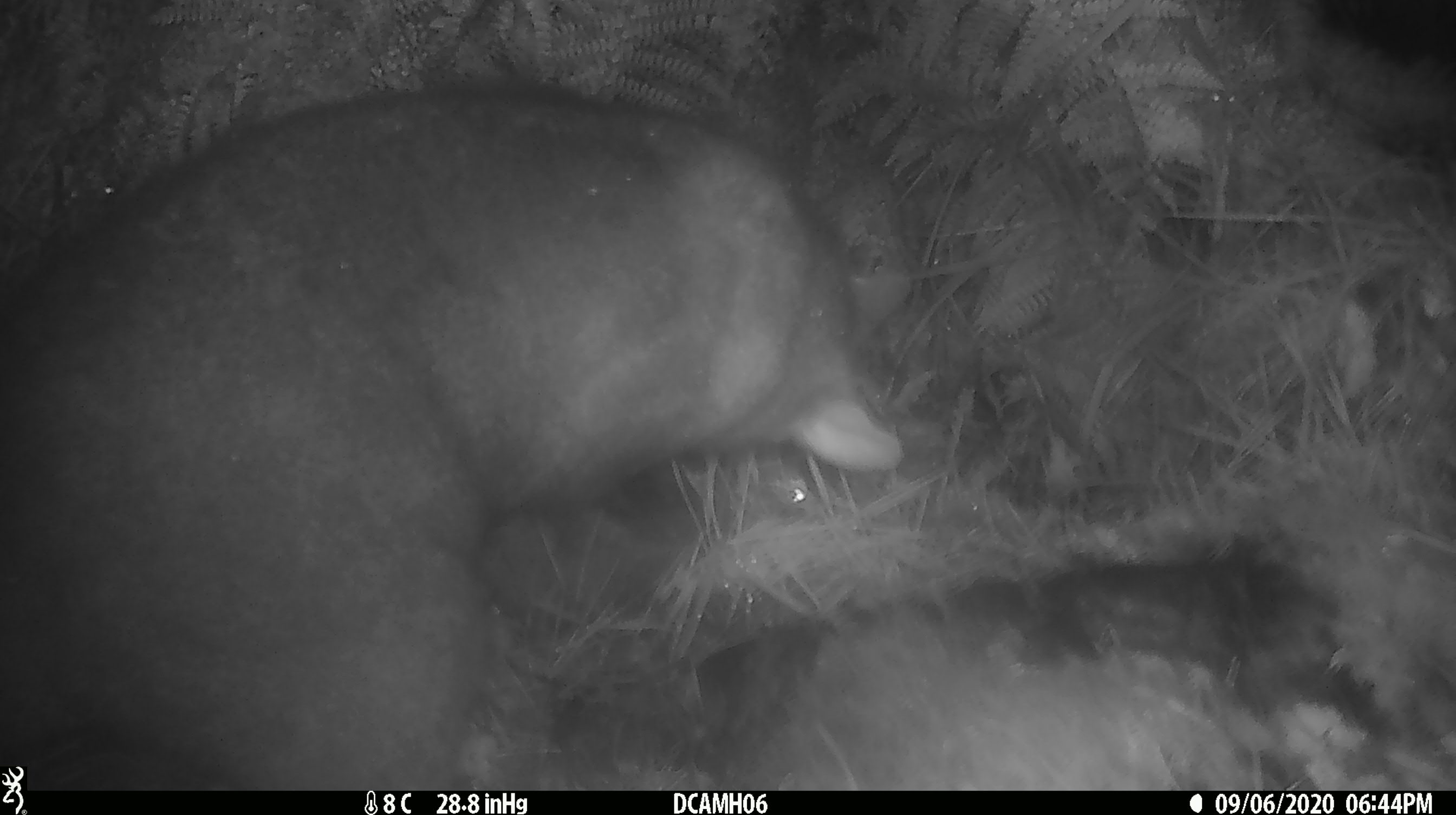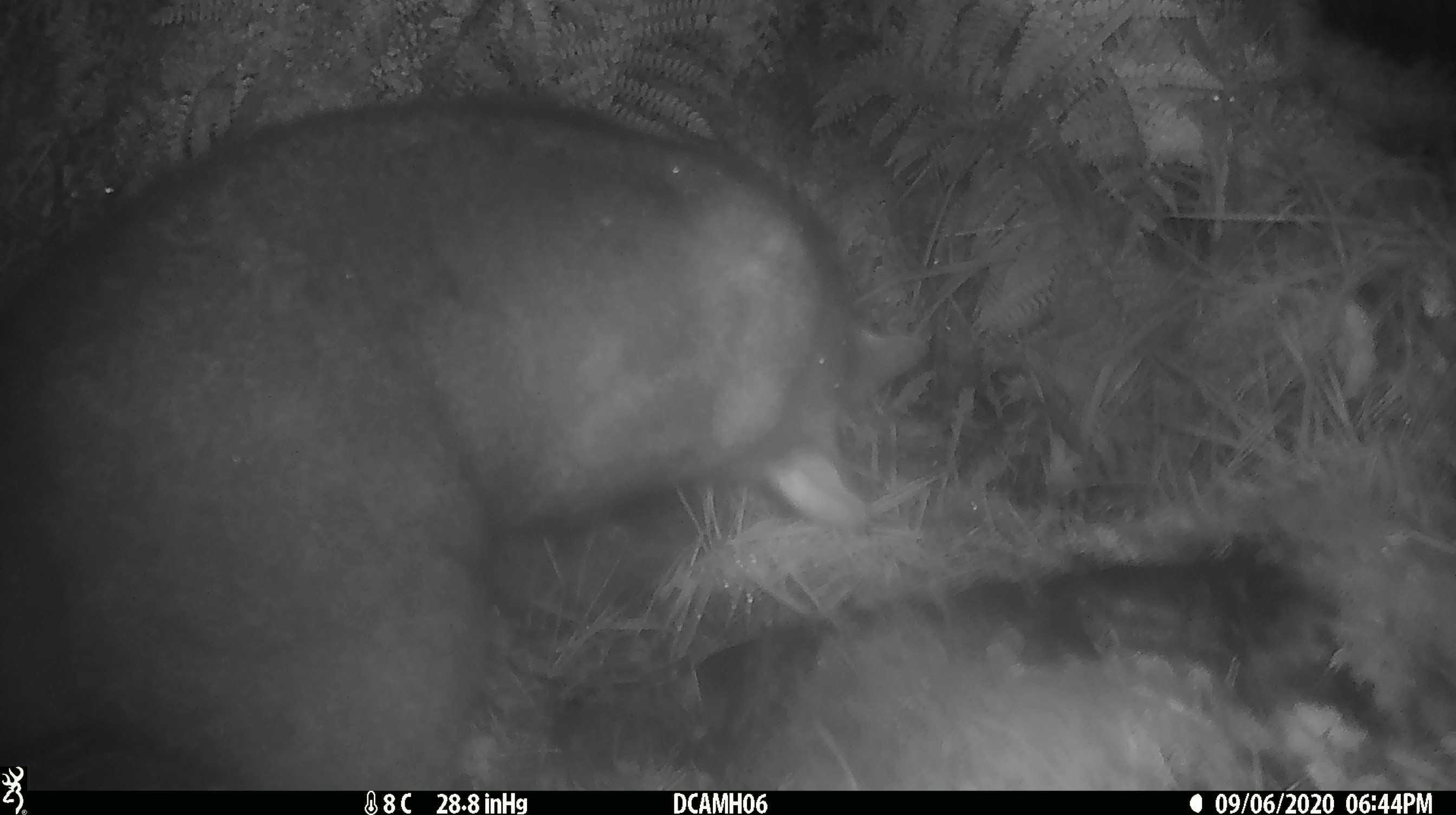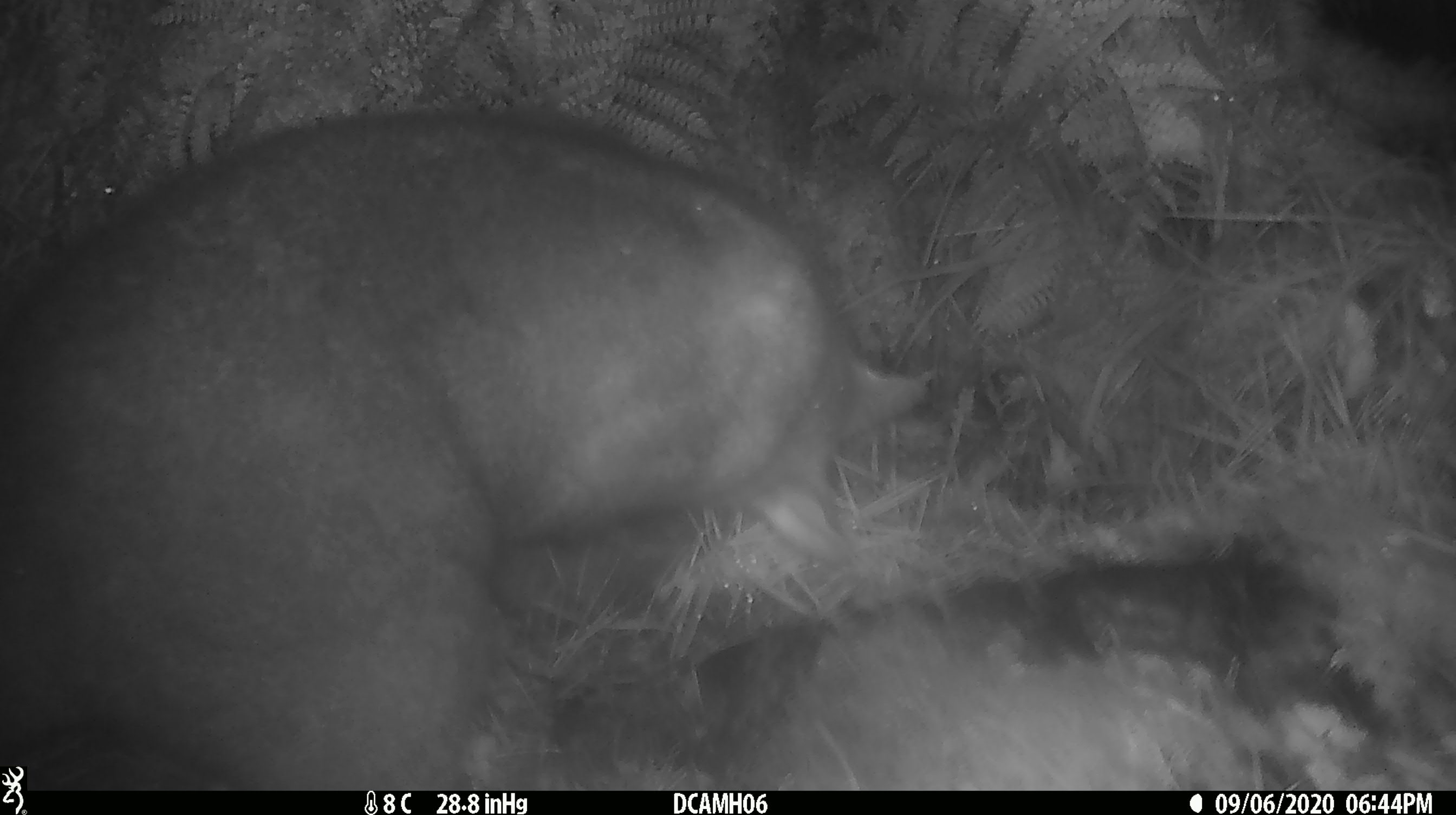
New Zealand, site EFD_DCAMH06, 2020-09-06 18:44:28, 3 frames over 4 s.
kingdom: Animalia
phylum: Chordata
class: Mammalia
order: Diprotodontia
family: Phalangeridae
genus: Trichosurus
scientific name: Trichosurus vulpecula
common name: common brushtail possum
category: possum